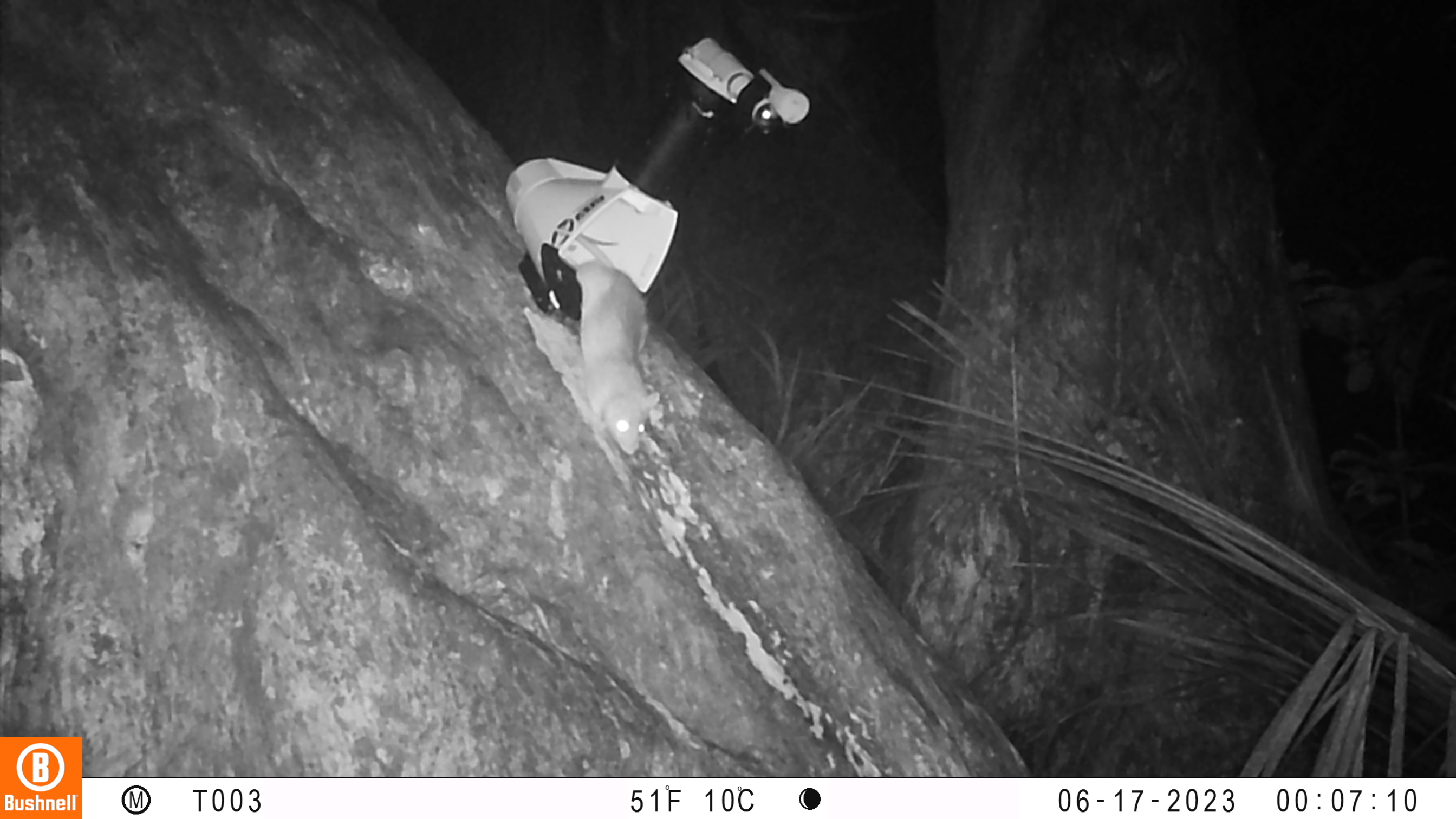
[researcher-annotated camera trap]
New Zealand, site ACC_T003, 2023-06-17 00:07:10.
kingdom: Animalia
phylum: Chordata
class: Mammalia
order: Rodentia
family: Muridae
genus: Rattus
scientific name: Rattus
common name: rat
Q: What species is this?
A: Rat (Rattus).